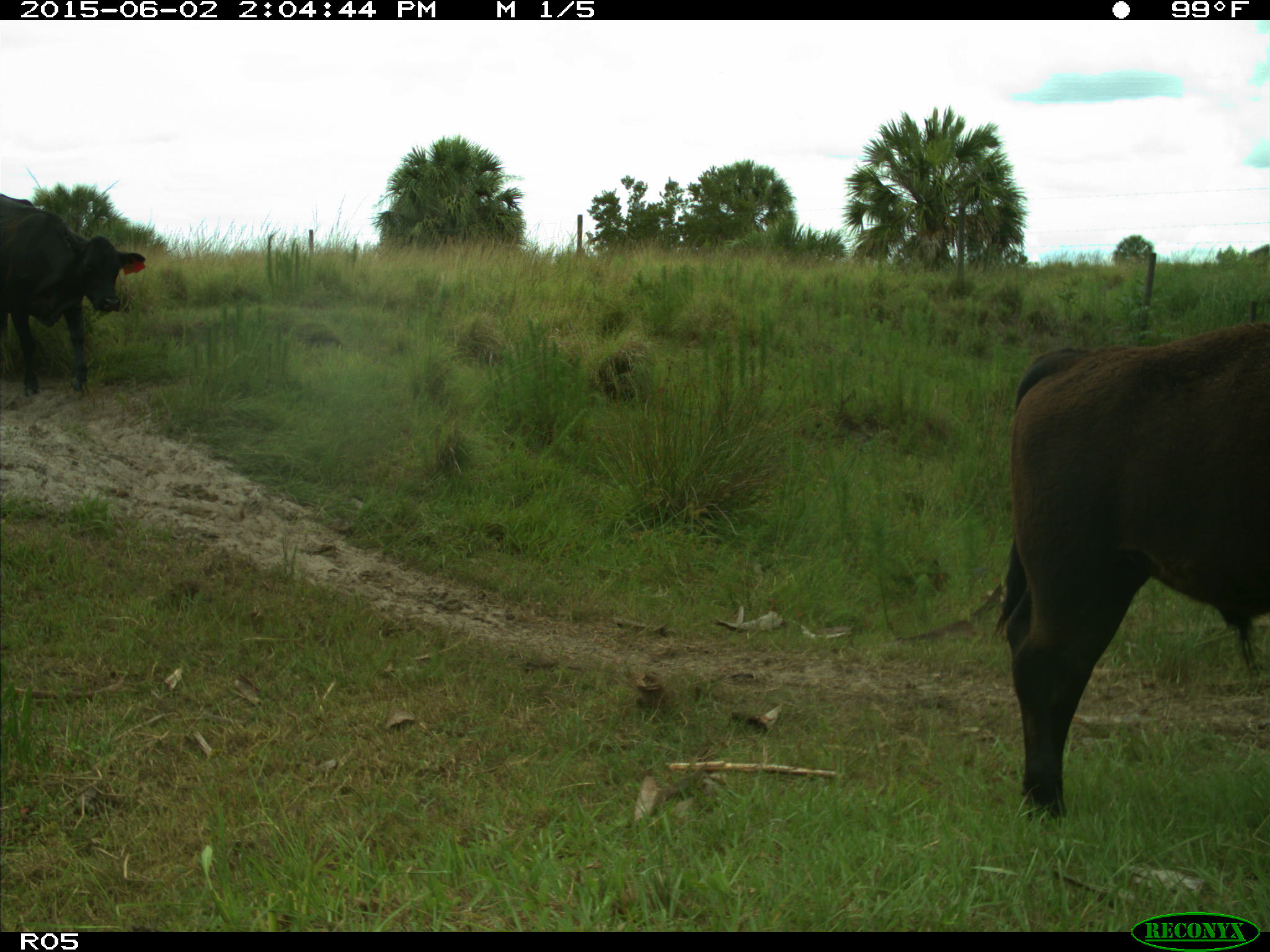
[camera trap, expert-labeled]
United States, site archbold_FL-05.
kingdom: Animalia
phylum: Chordata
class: Mammalia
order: Artiodactyla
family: Bovidae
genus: Bos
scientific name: Bos taurus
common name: domestic cow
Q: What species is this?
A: Bos taurus (domestic cow).